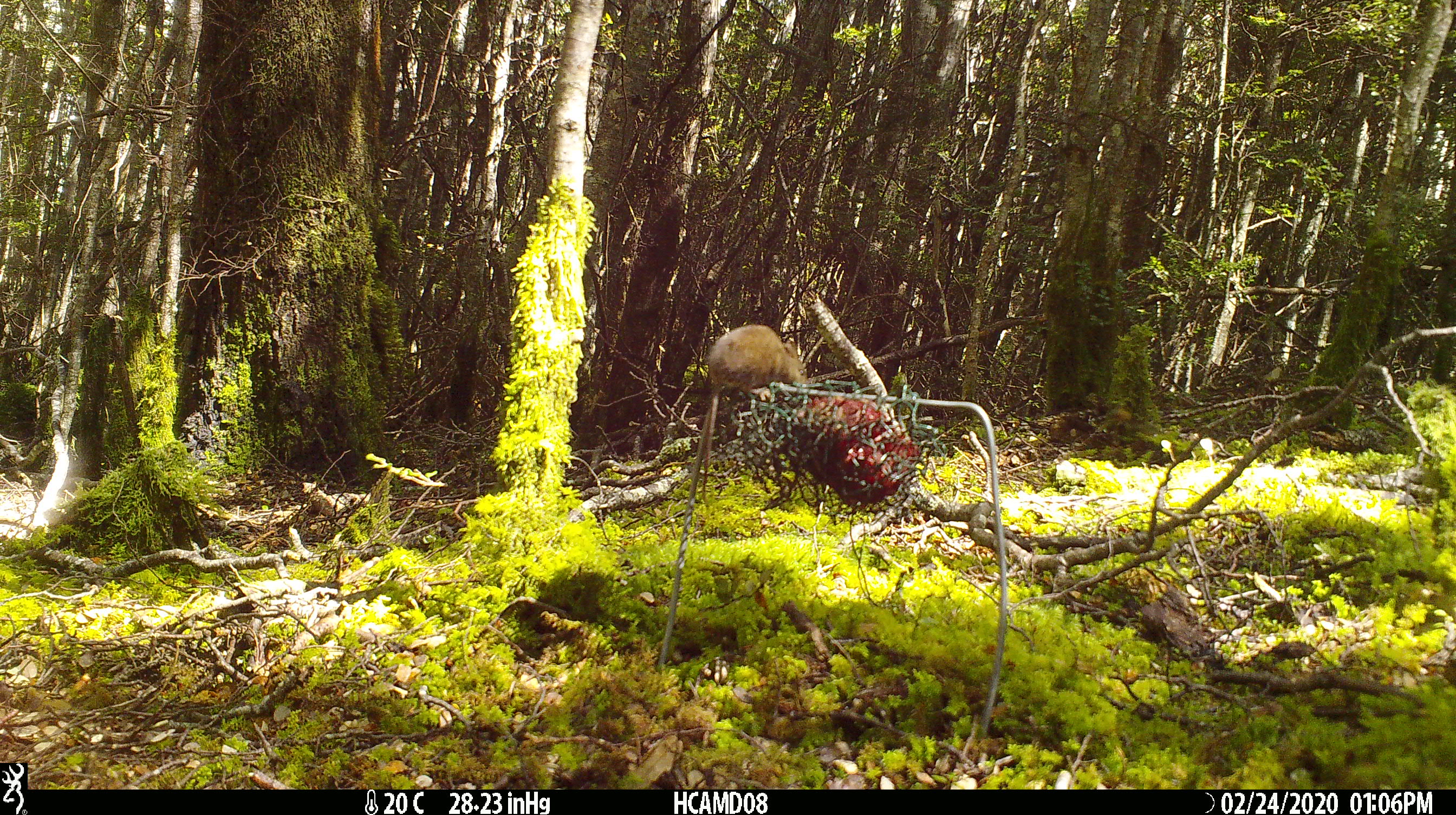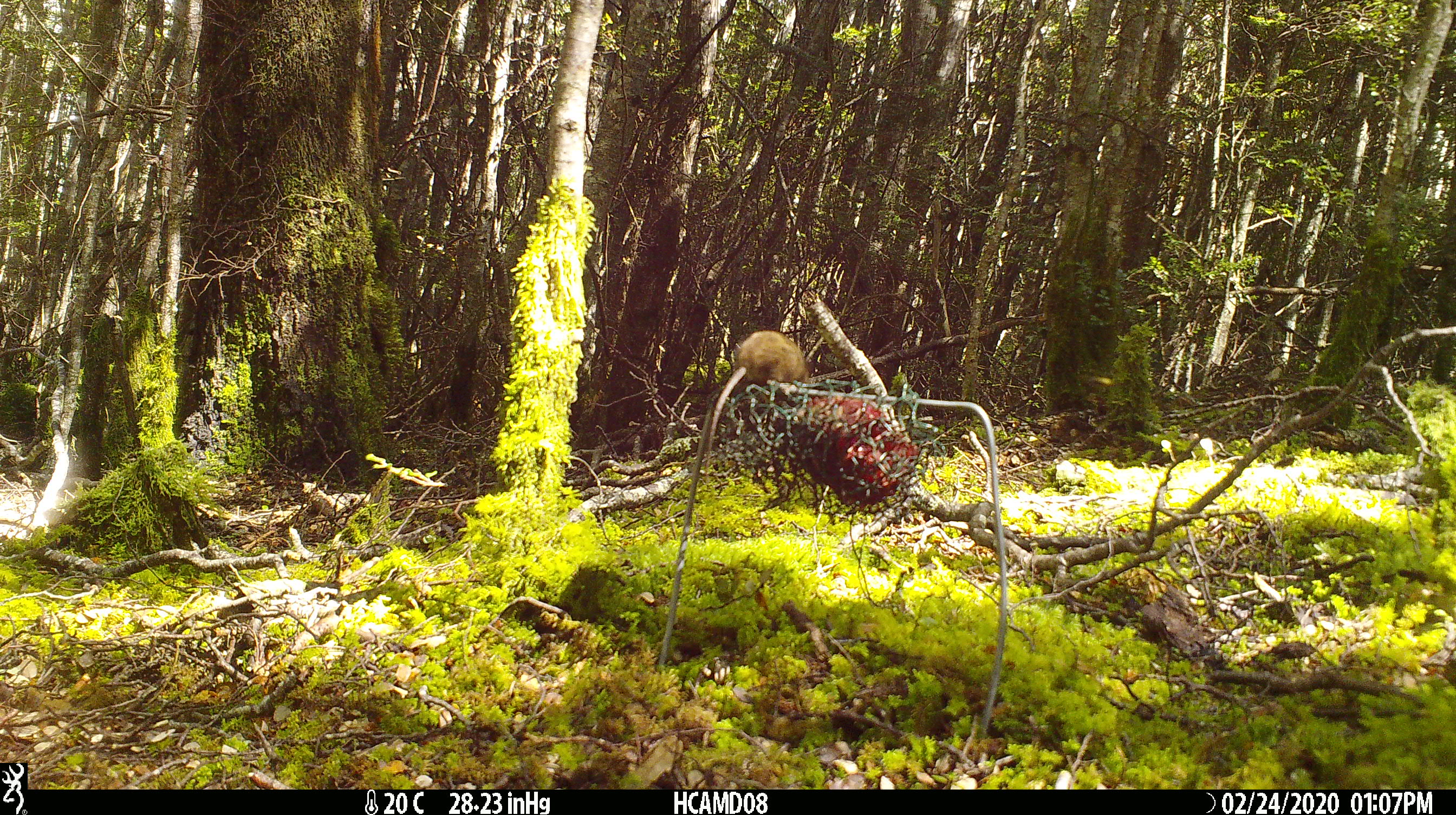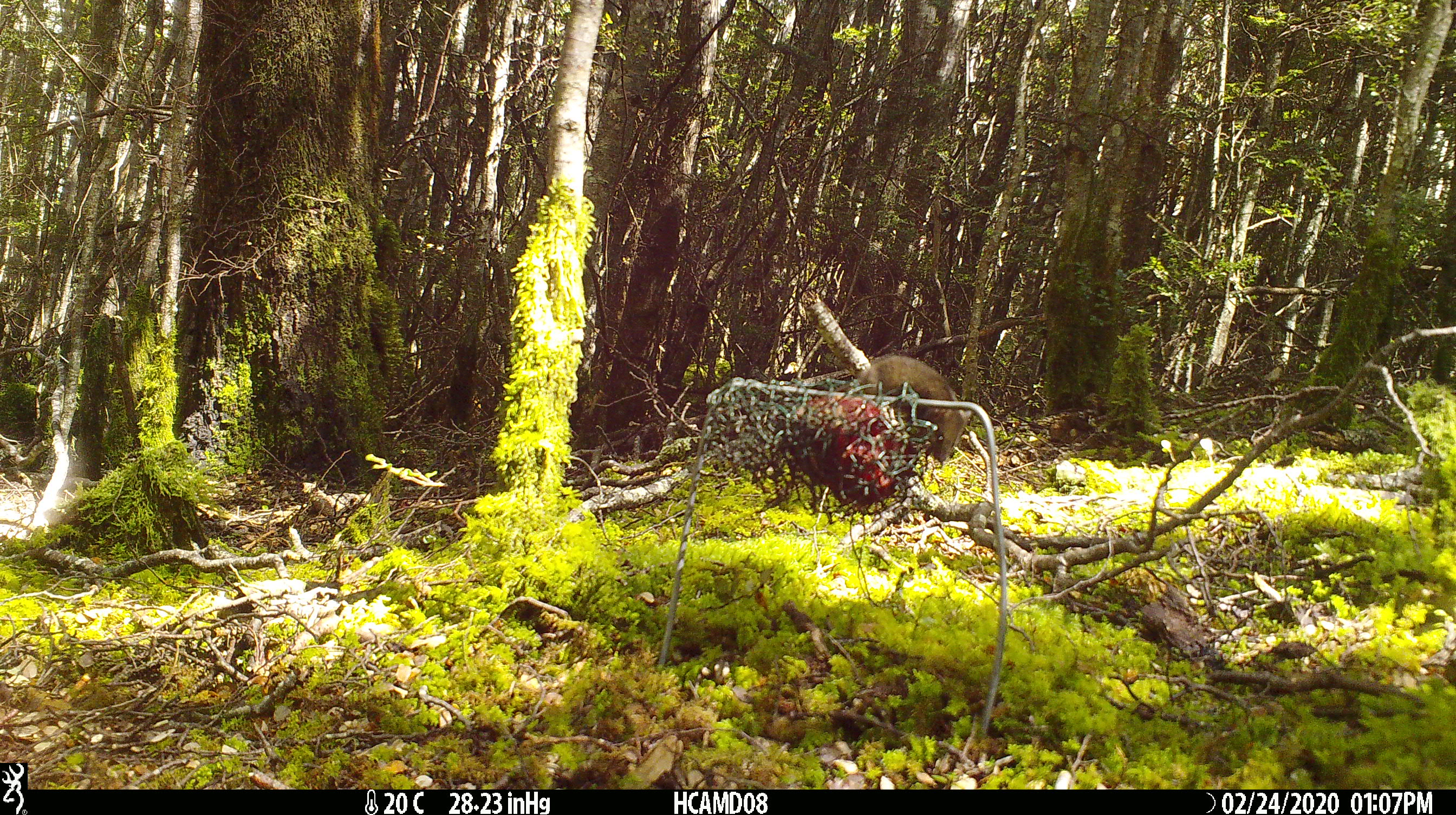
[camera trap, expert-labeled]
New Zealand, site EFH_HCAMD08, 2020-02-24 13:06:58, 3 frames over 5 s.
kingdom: Animalia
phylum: Chordata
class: Mammalia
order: Rodentia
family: Muridae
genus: Mus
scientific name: Mus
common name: mouse